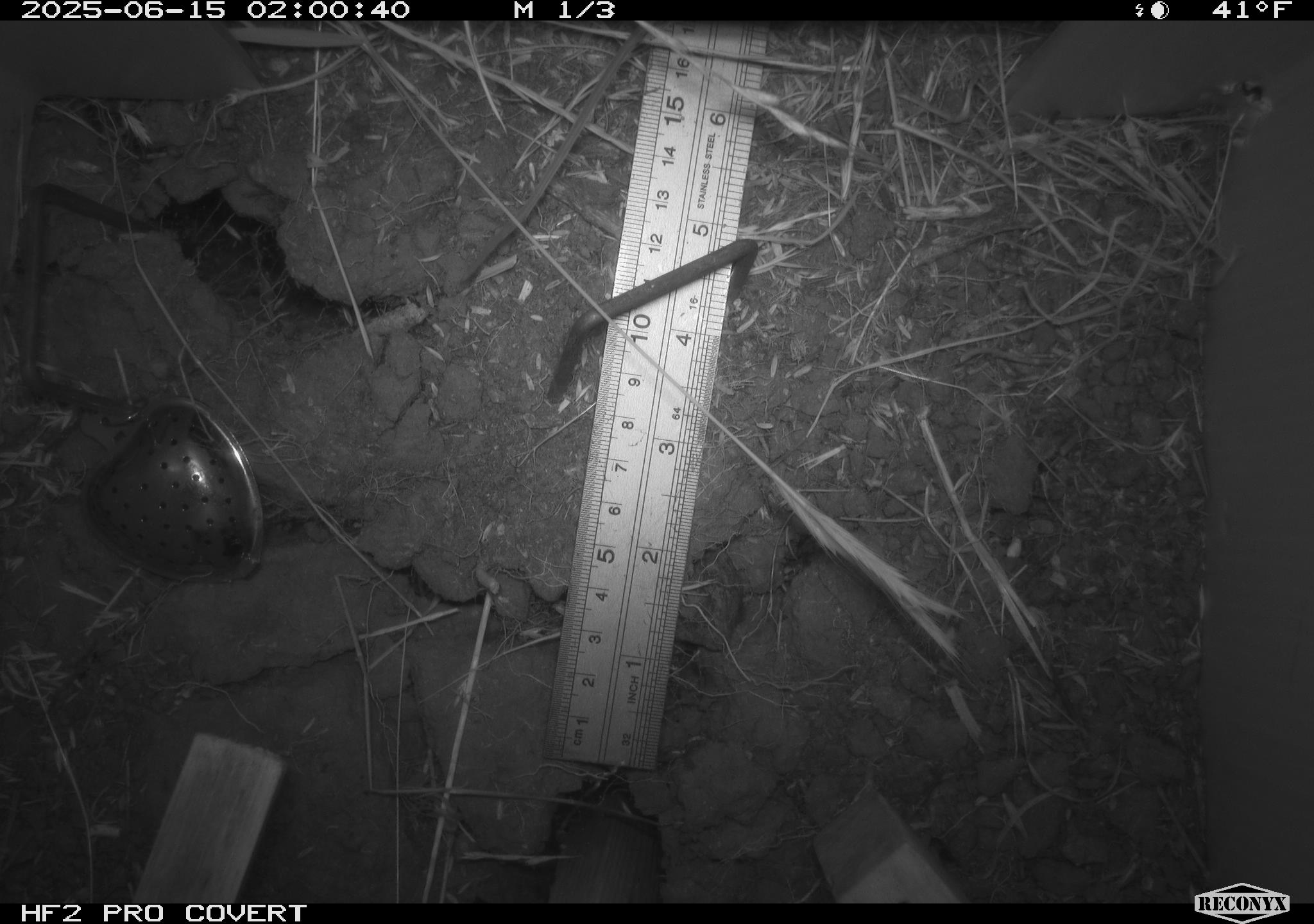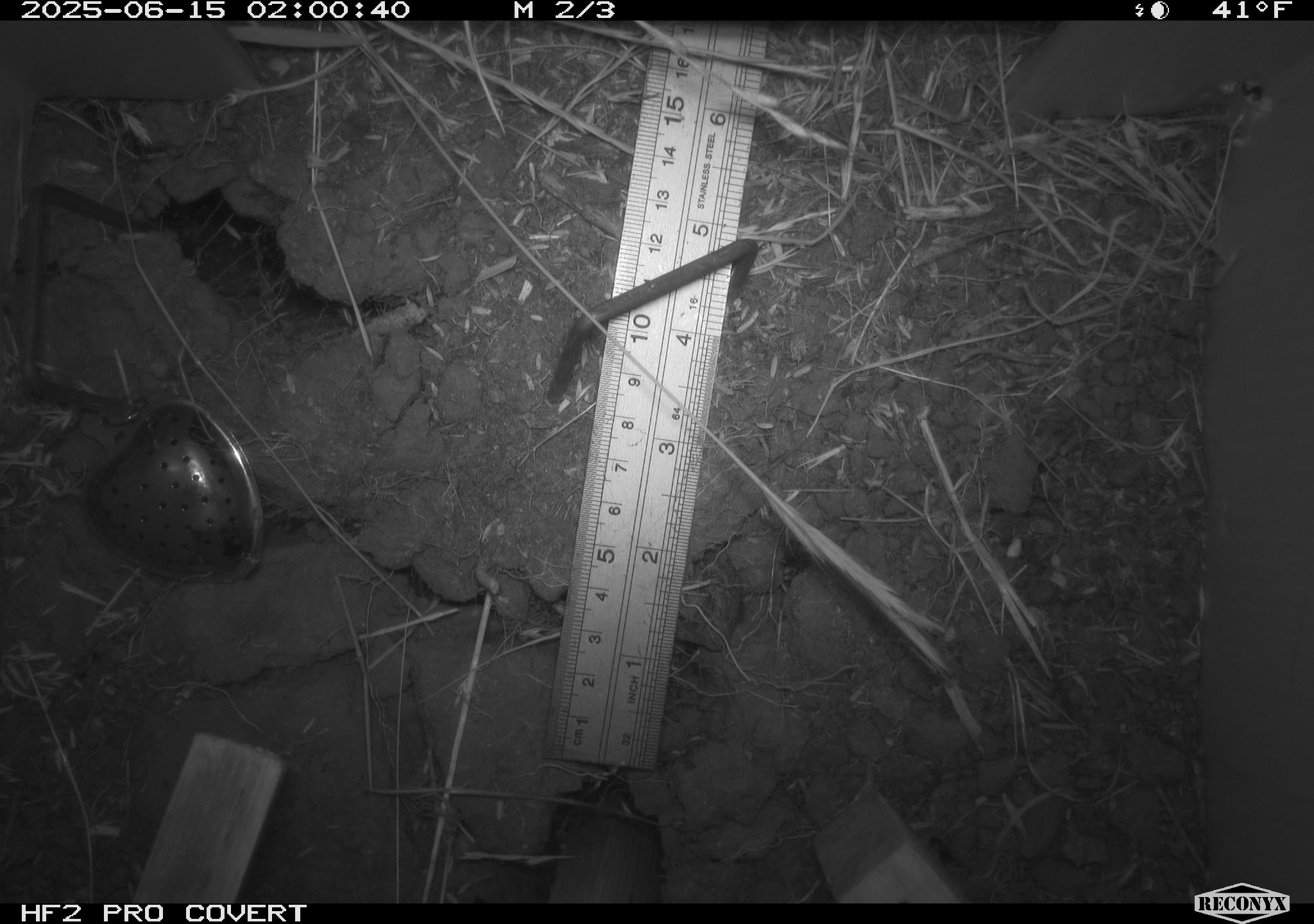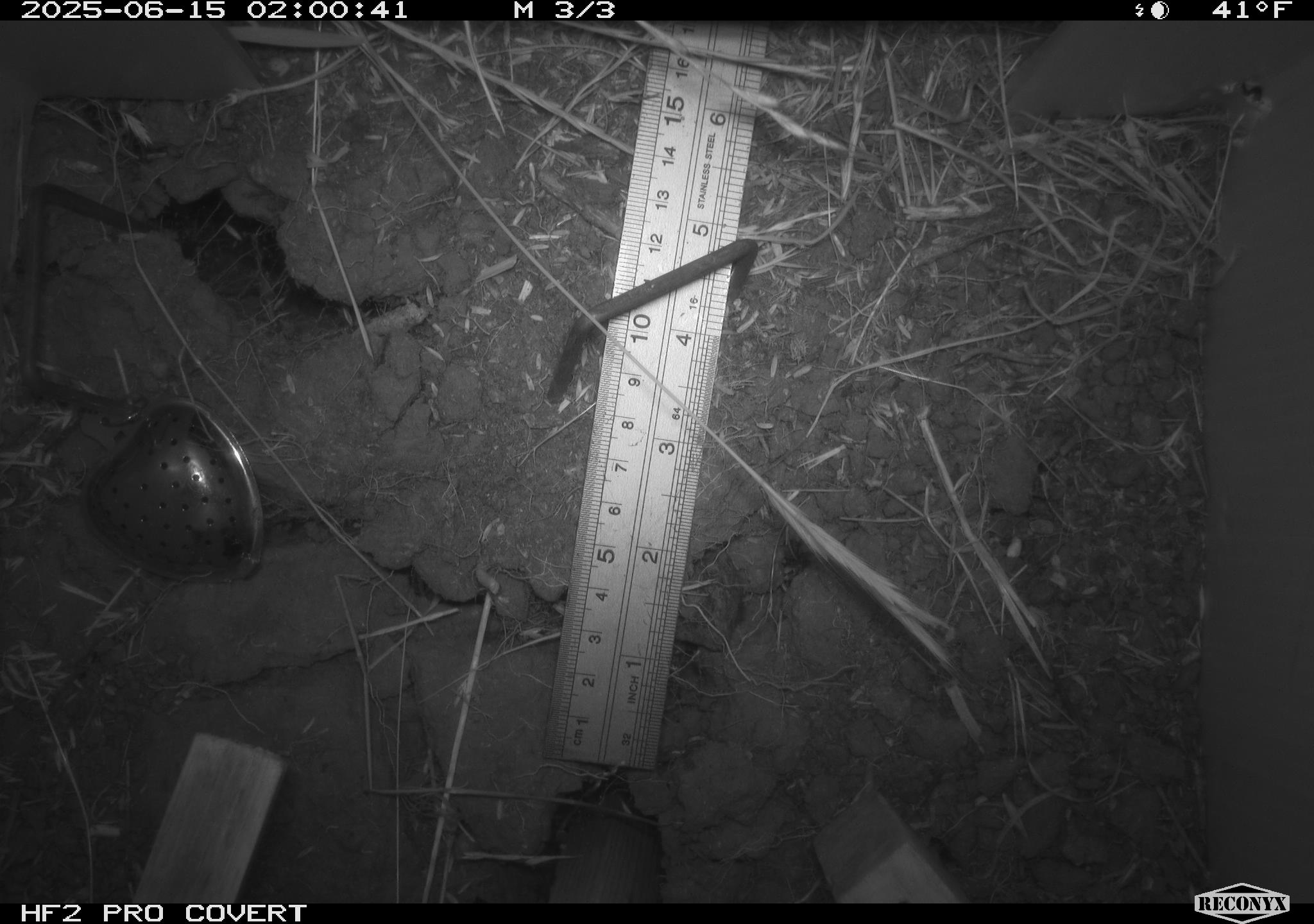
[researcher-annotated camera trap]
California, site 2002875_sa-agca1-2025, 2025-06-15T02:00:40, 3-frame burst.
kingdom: Animalia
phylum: Chordata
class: Mammalia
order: Rodentia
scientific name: Rodentia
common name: rodent